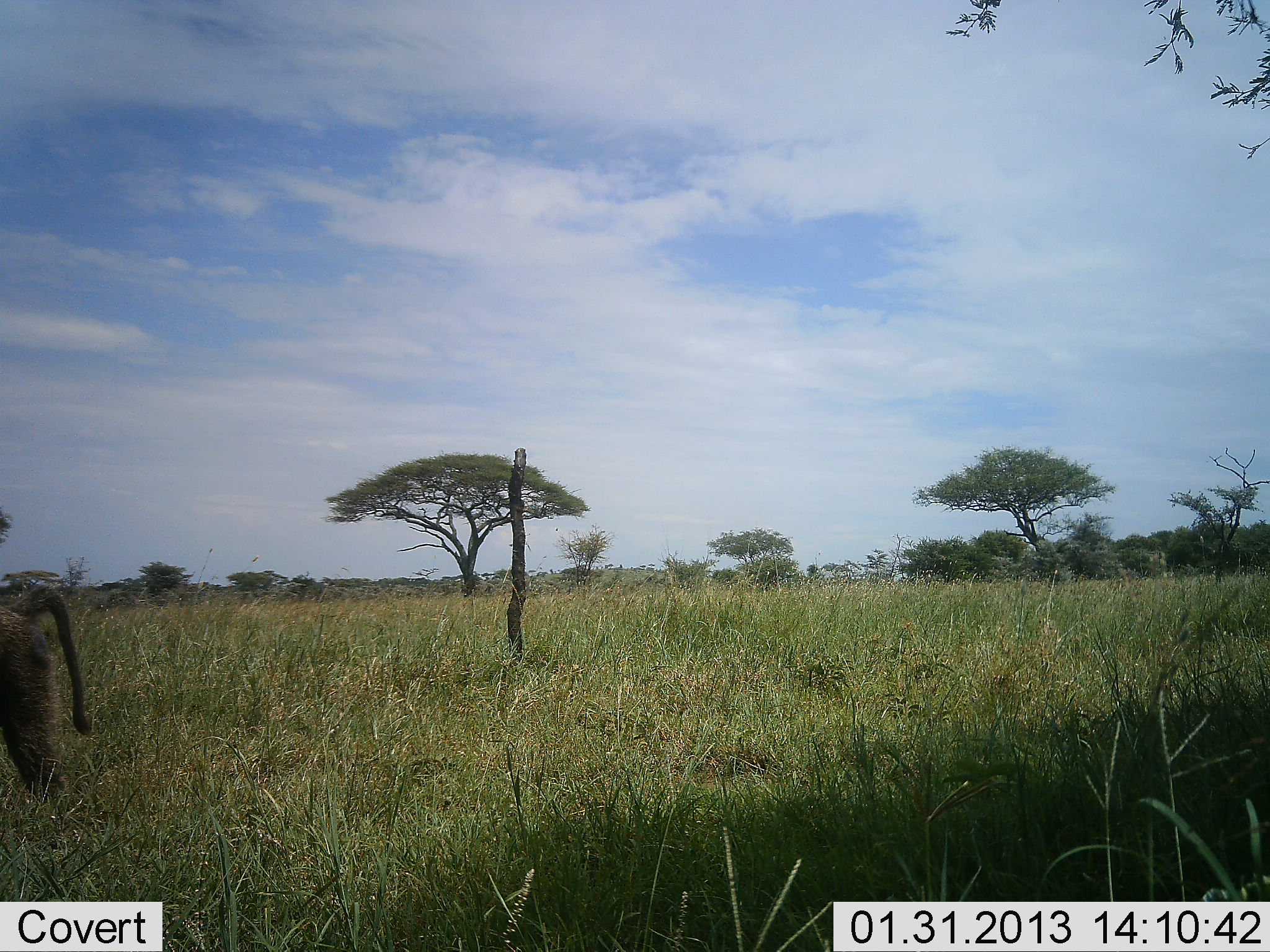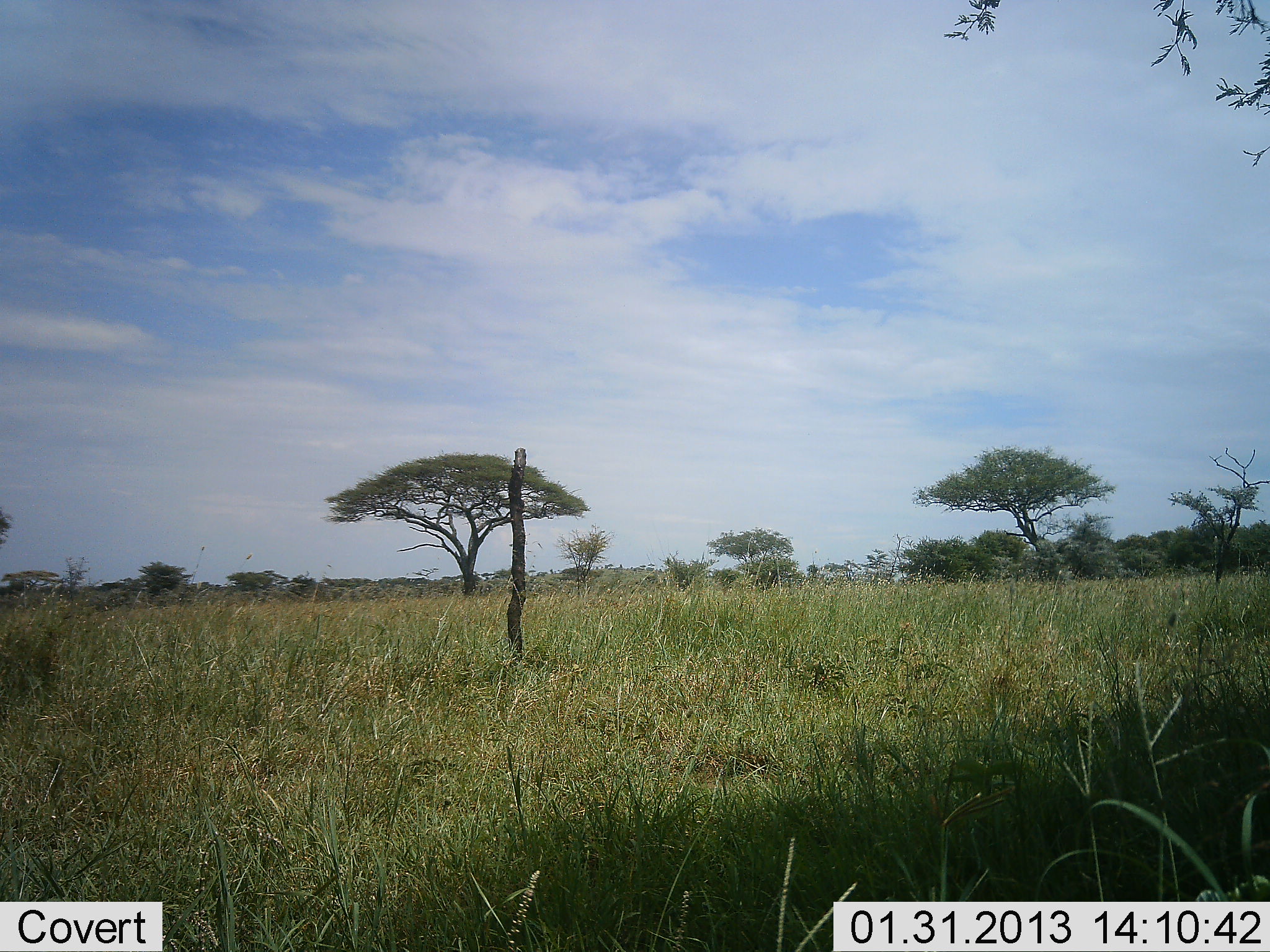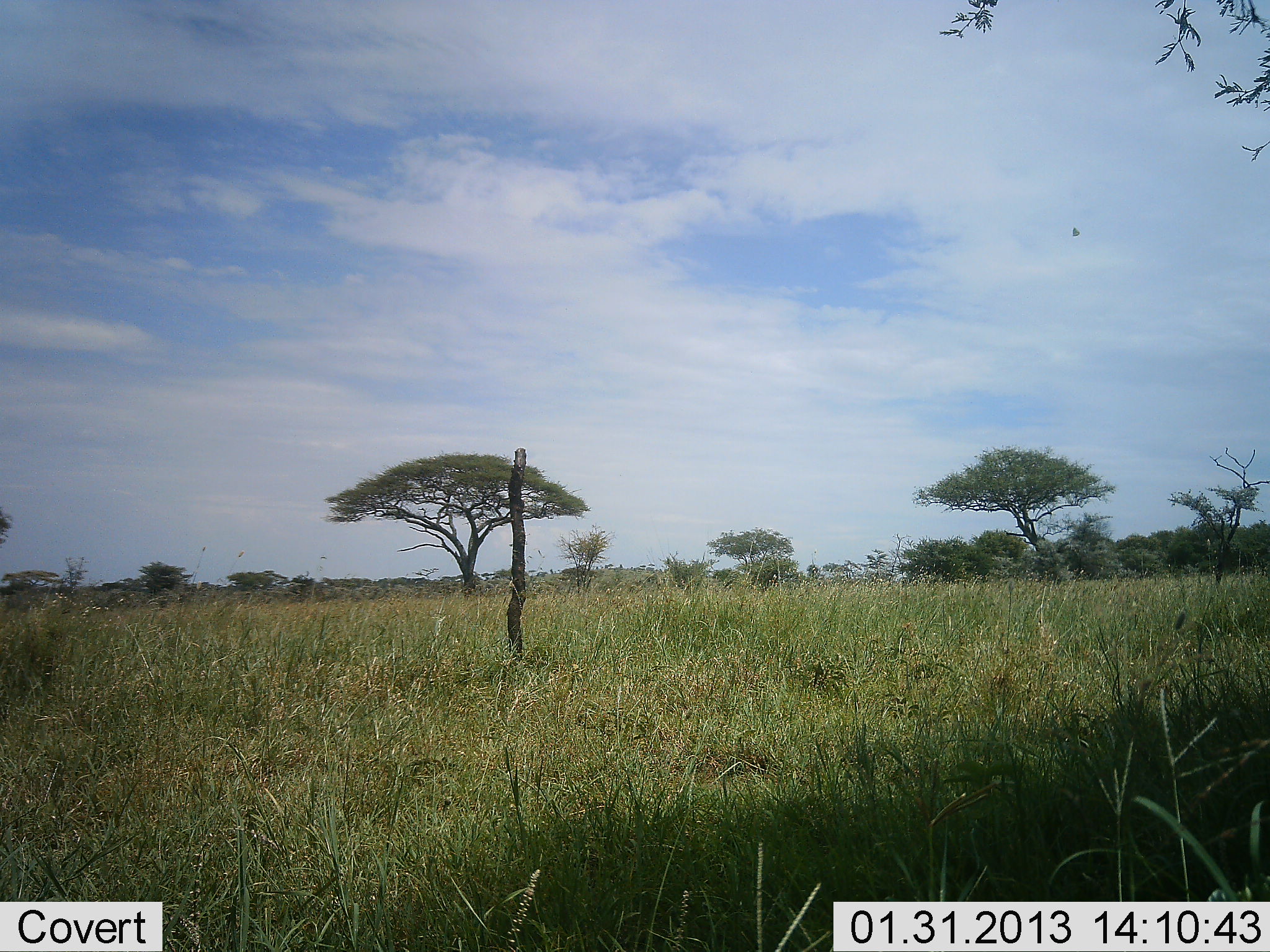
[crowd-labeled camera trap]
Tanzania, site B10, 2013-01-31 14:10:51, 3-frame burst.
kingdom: Animalia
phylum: Chordata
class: Mammalia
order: Primates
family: Cercopithecidae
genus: Papio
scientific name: Papio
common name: baboon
Baboon (Papio), count 1. Behavior (volunteer vote fractions): standing 0%, resting 0%, moving 100%, interacting 0%. Young present (vote fraction): 0%. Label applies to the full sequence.